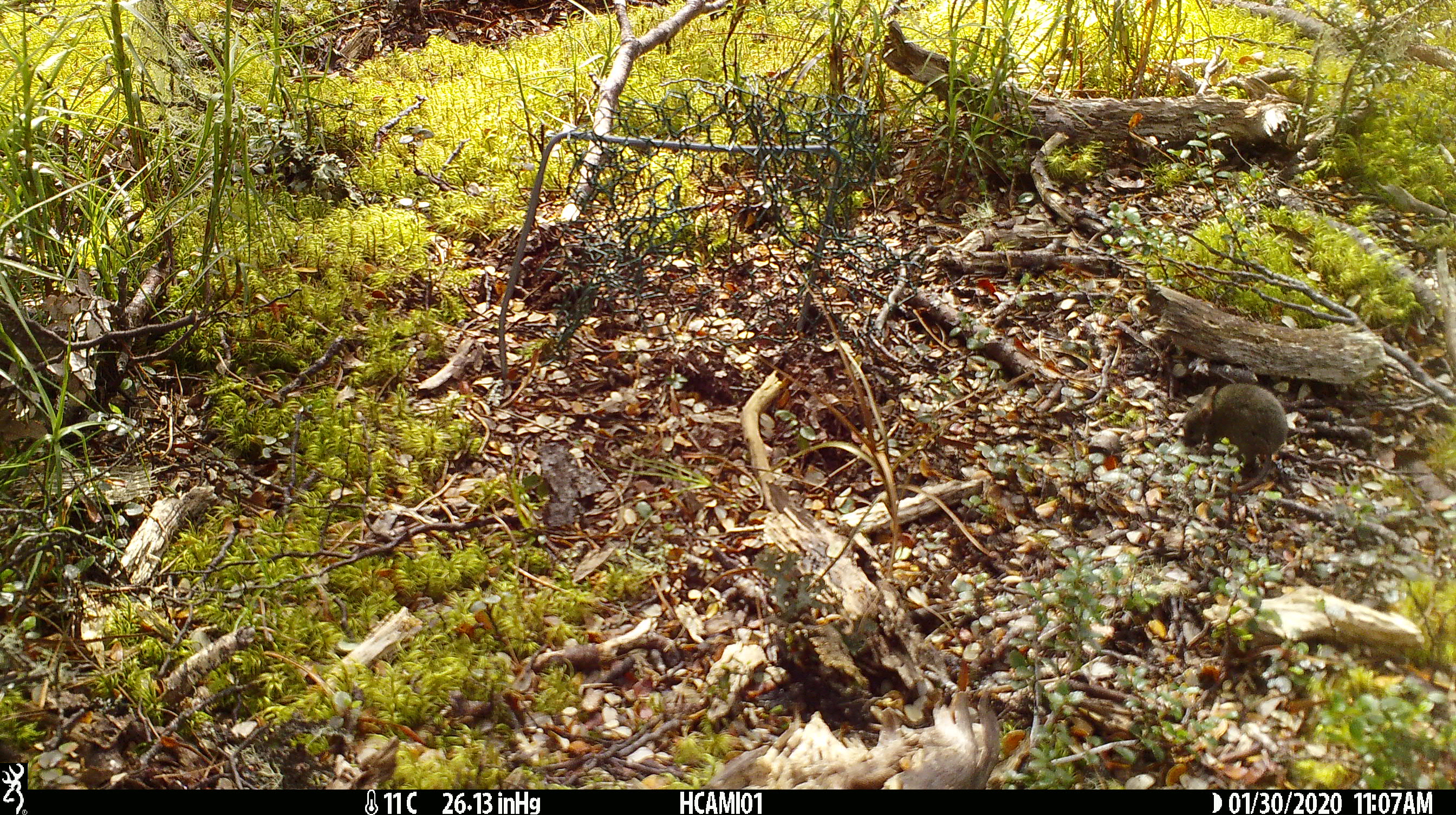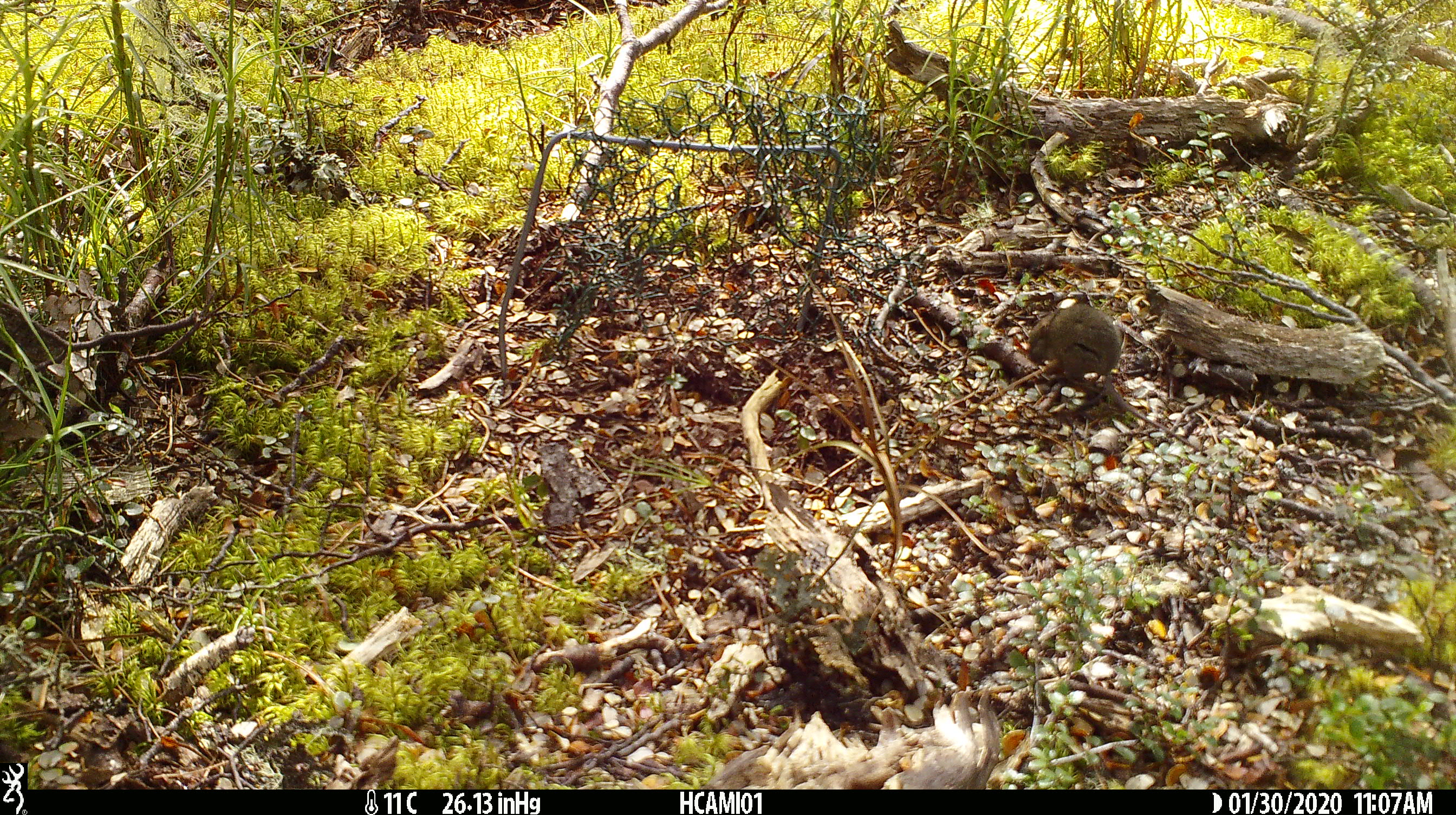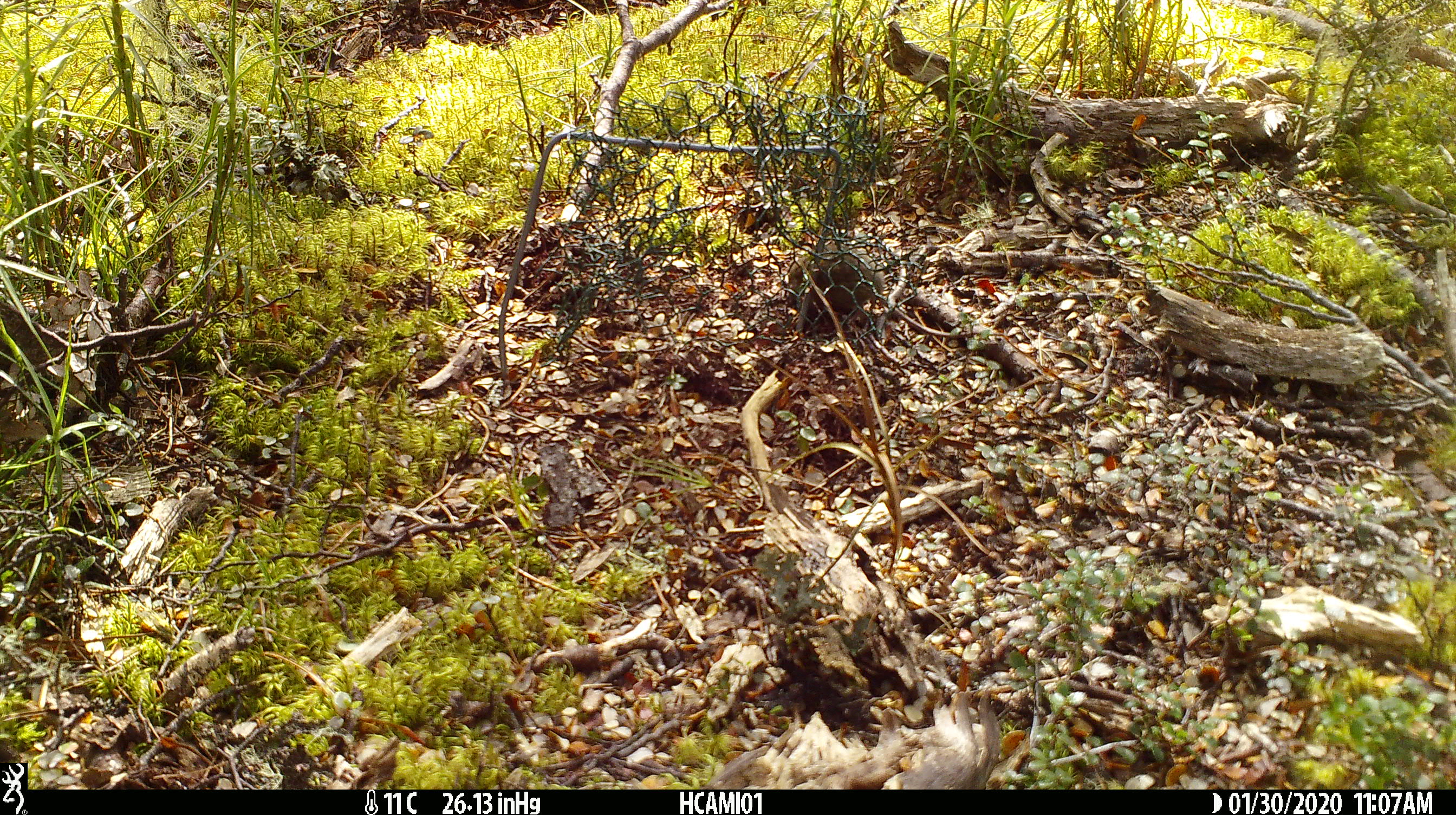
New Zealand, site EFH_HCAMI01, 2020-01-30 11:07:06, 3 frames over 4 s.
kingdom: Animalia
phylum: Chordata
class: Mammalia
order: Rodentia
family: Muridae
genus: Mus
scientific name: Mus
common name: mouse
Mouse (Mus).